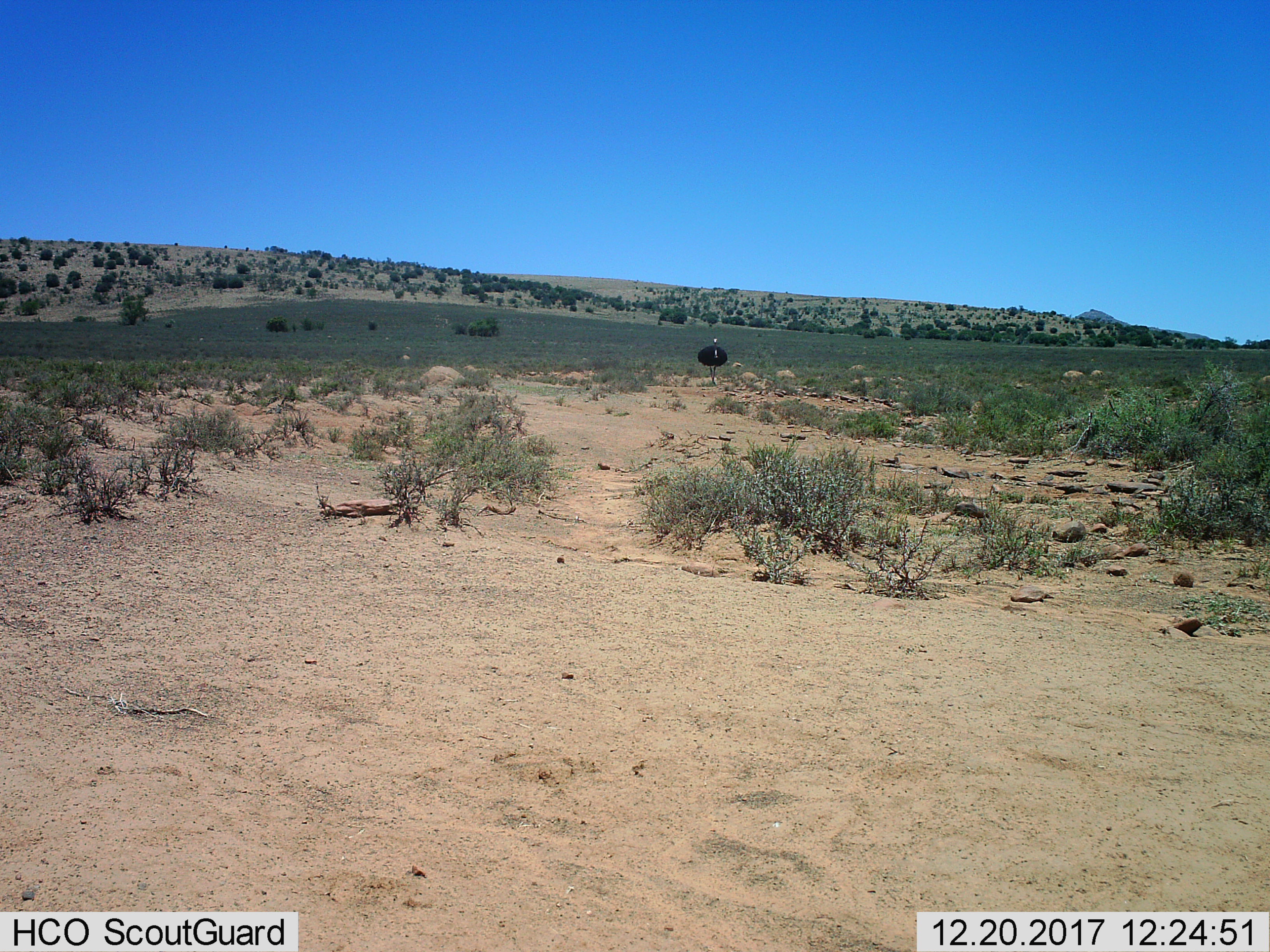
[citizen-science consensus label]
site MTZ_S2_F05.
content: unidentified animal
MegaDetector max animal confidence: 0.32